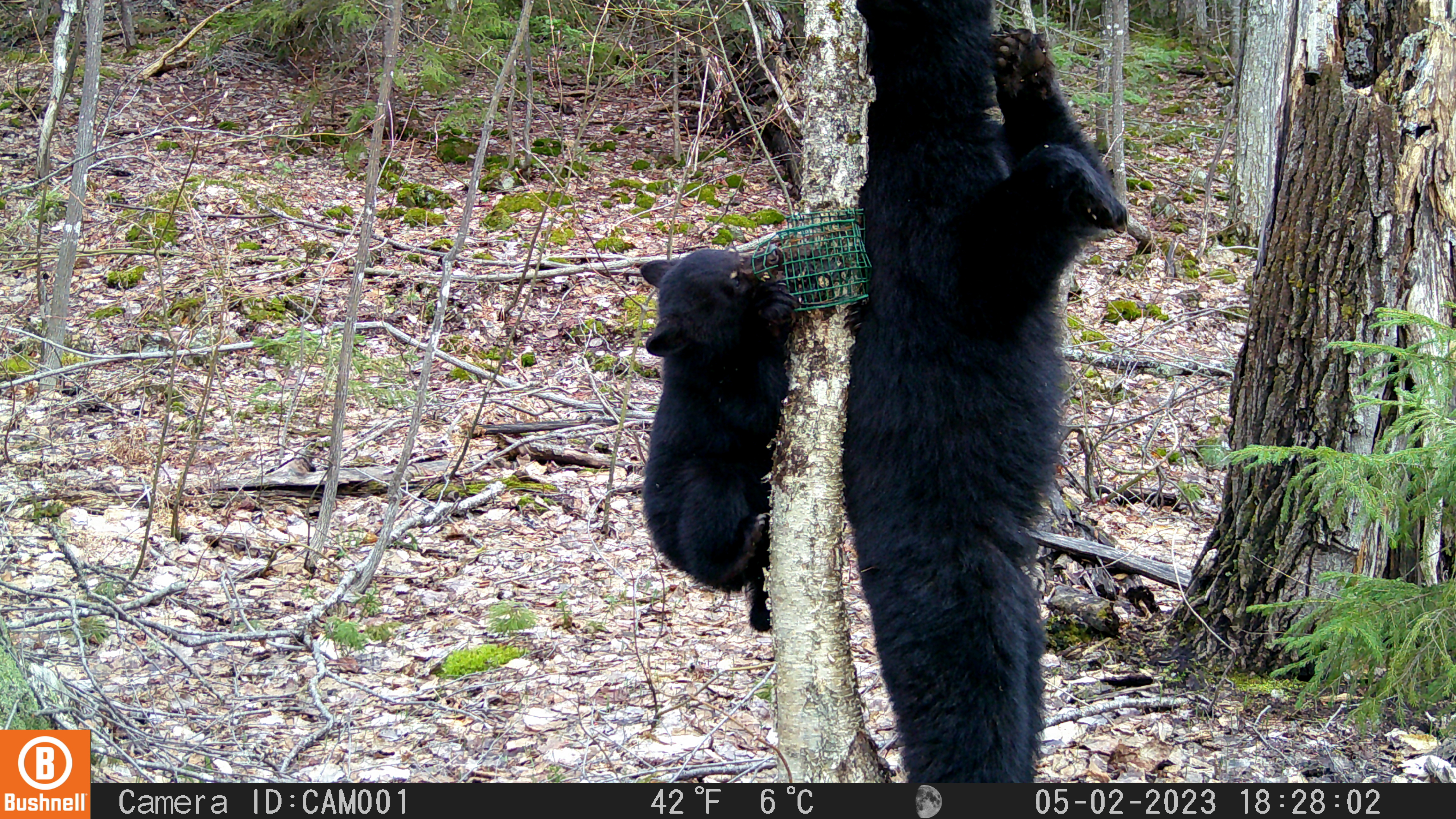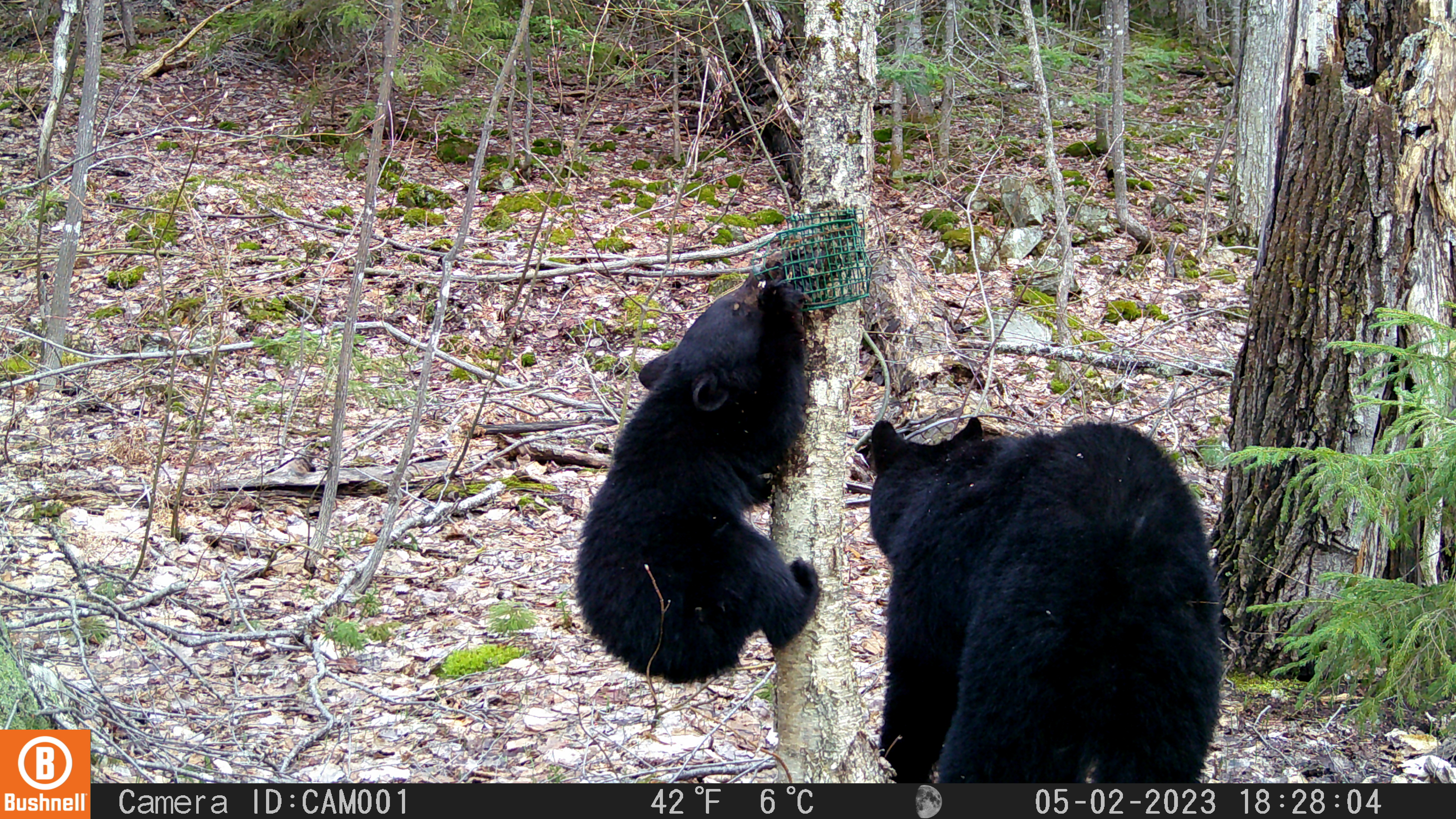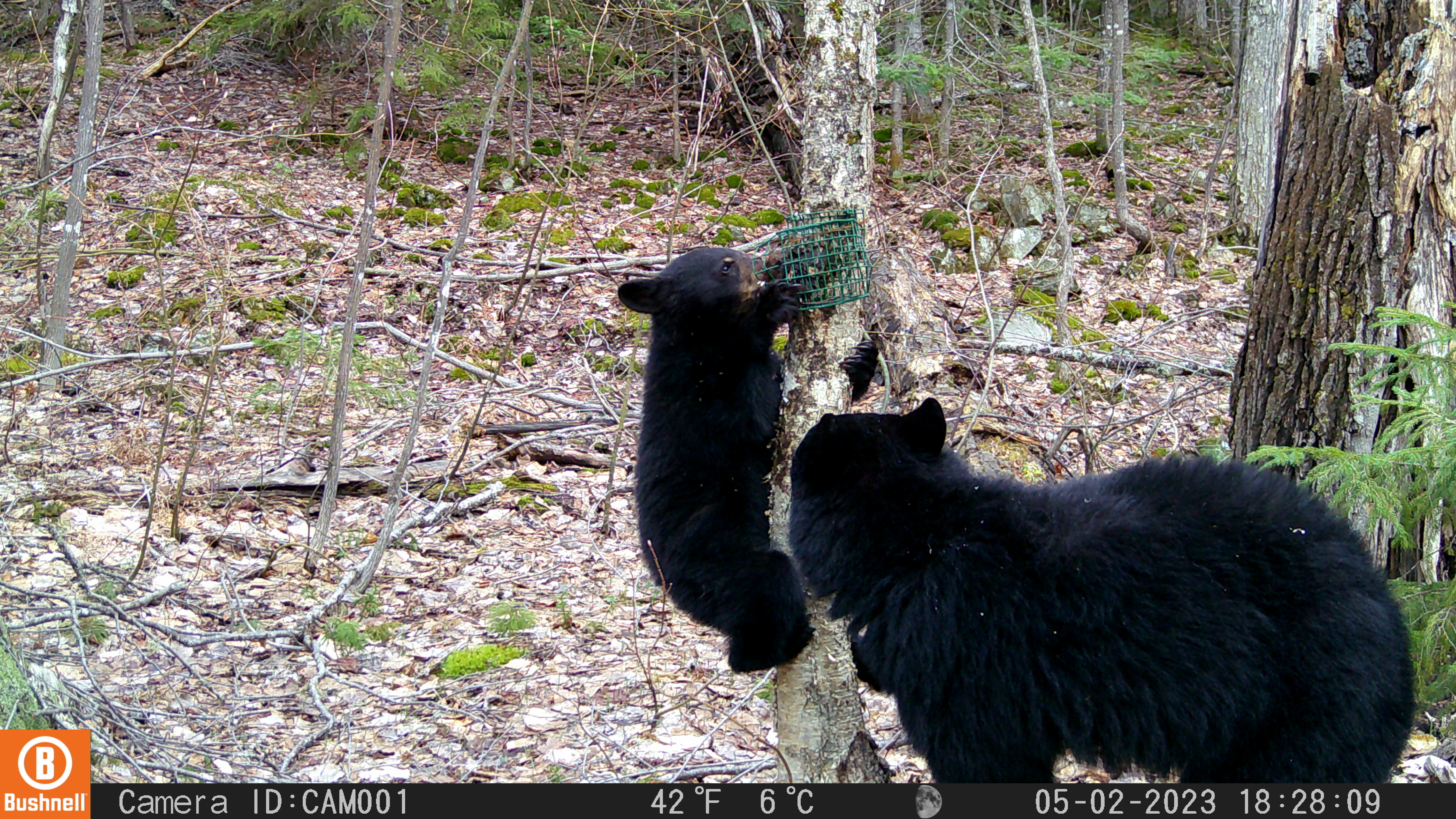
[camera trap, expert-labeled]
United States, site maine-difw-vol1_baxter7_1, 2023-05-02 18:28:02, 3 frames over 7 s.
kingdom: Animalia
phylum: Chordata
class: Mammalia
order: Carnivora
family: Ursidae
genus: Ursus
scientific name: Ursus americanus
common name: black bear